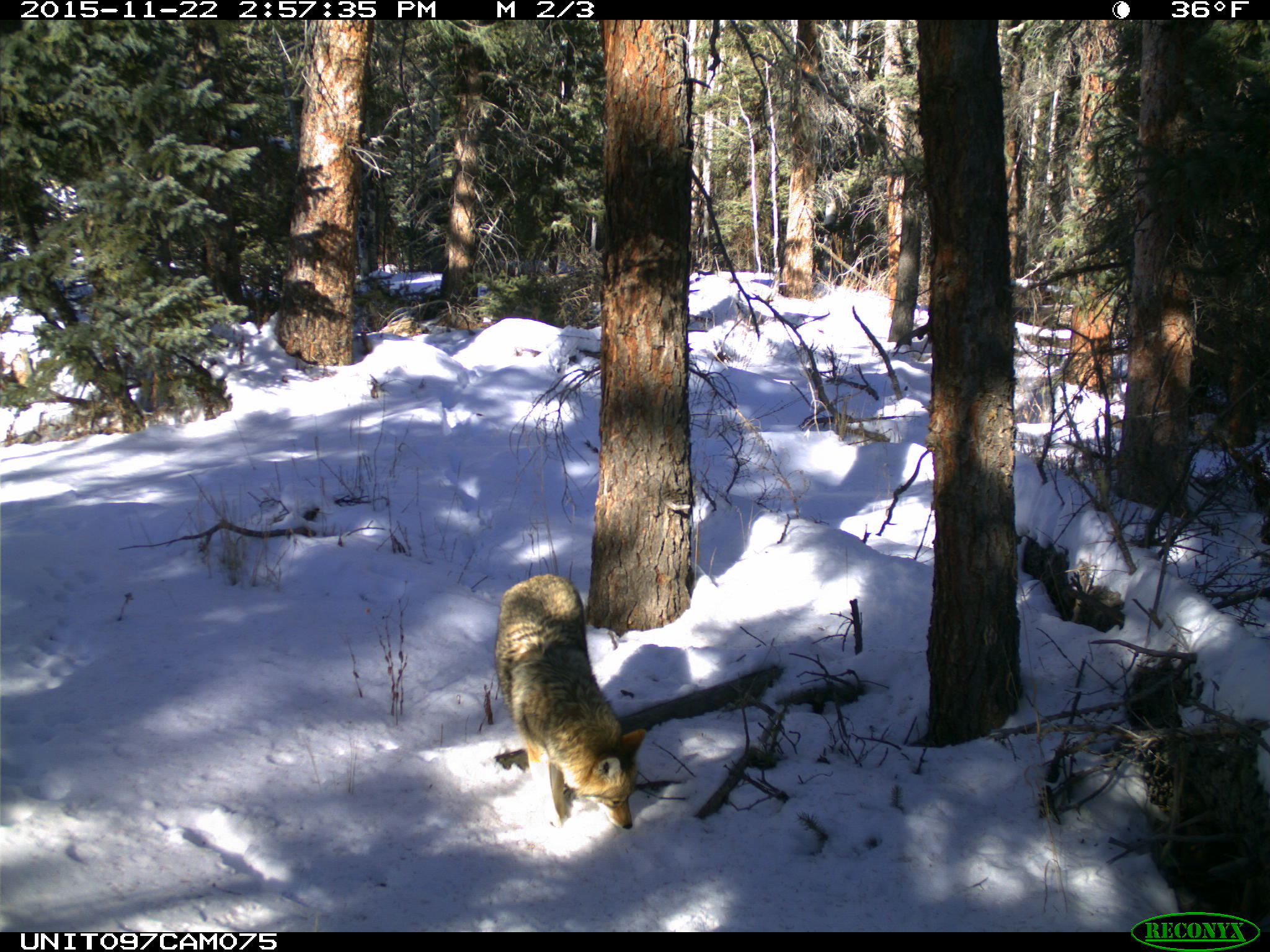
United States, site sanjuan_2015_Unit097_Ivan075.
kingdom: Animalia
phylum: Chordata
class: Mammalia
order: Carnivora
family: Canidae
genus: Canis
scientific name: Canis latrans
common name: coyote